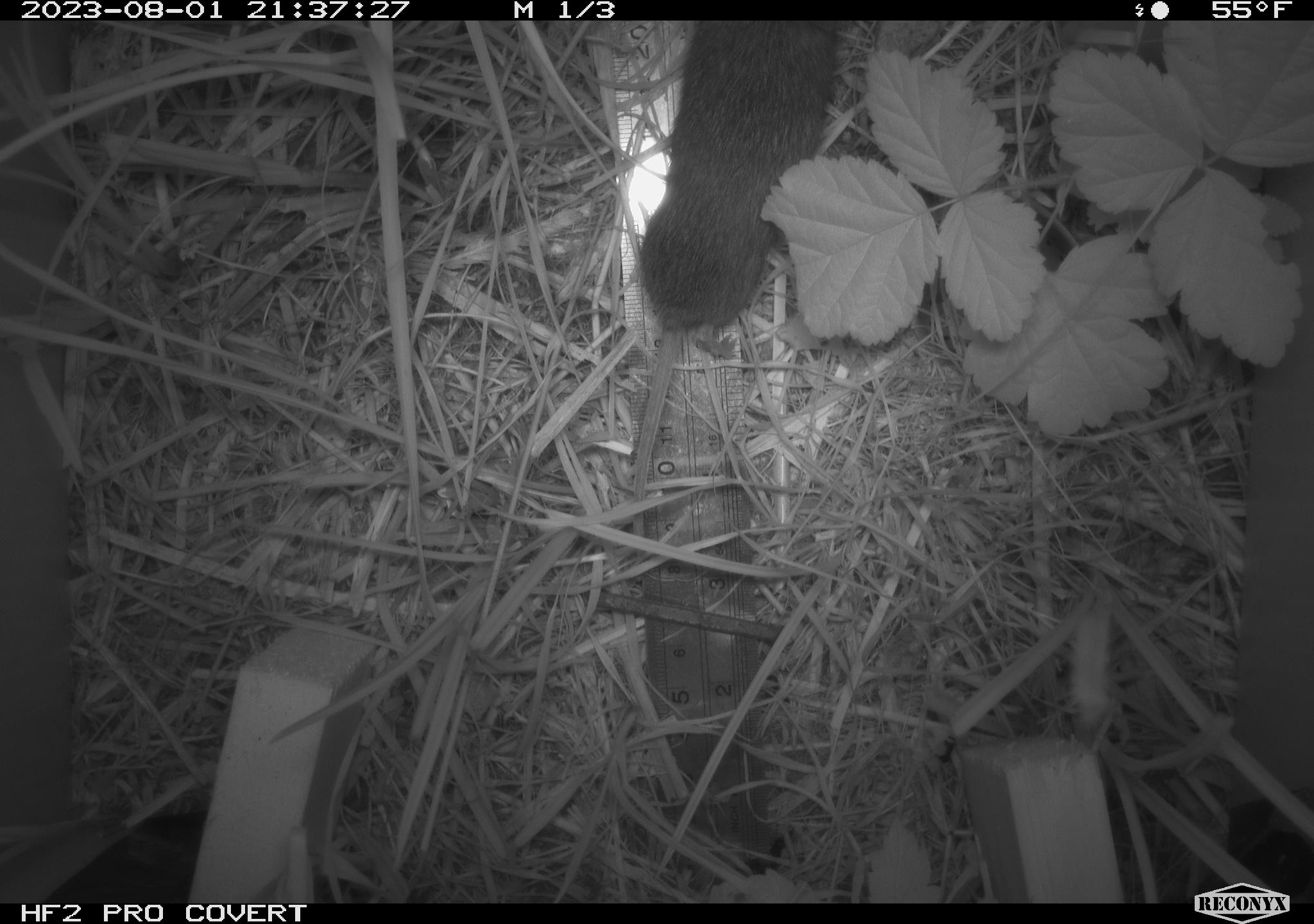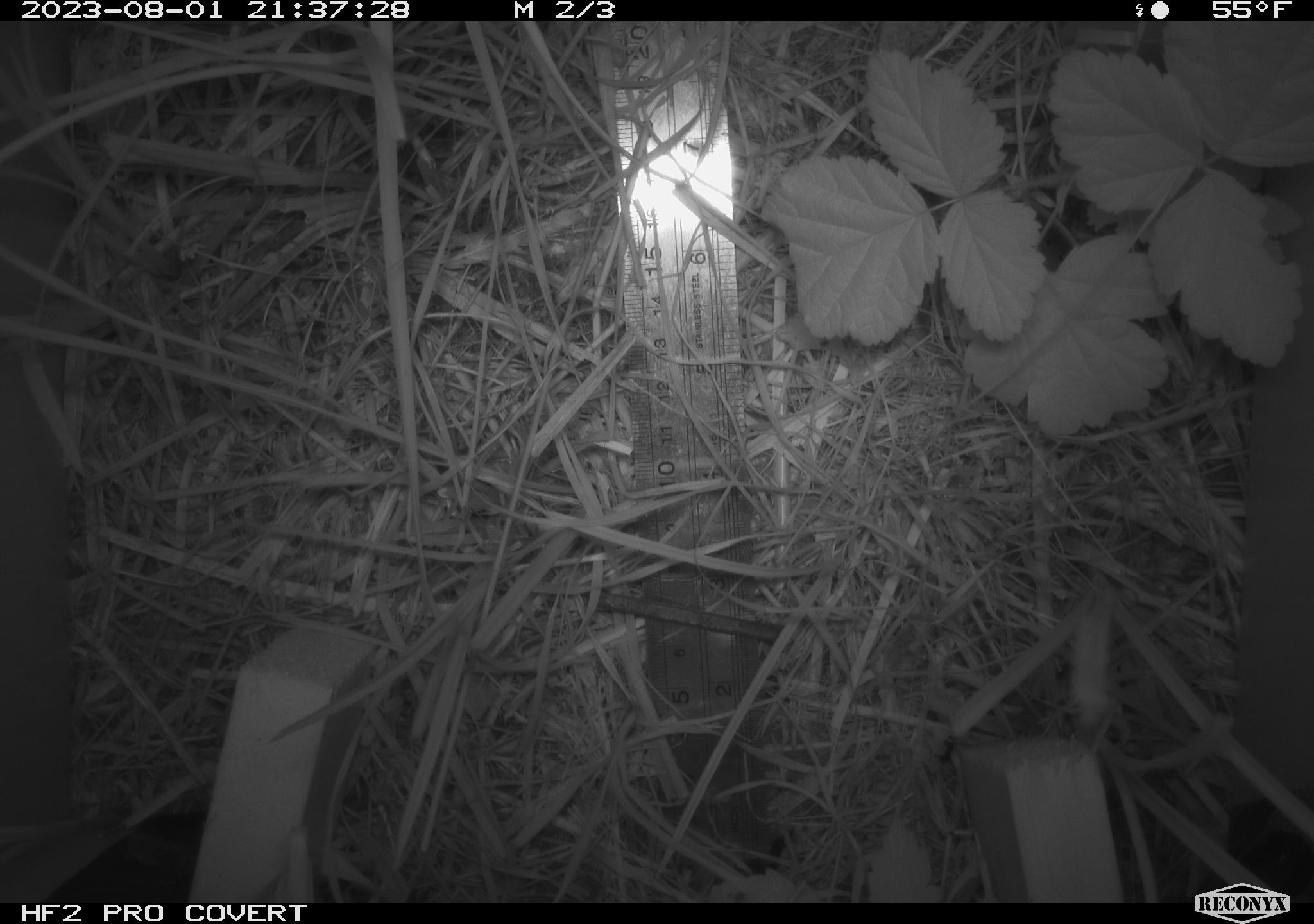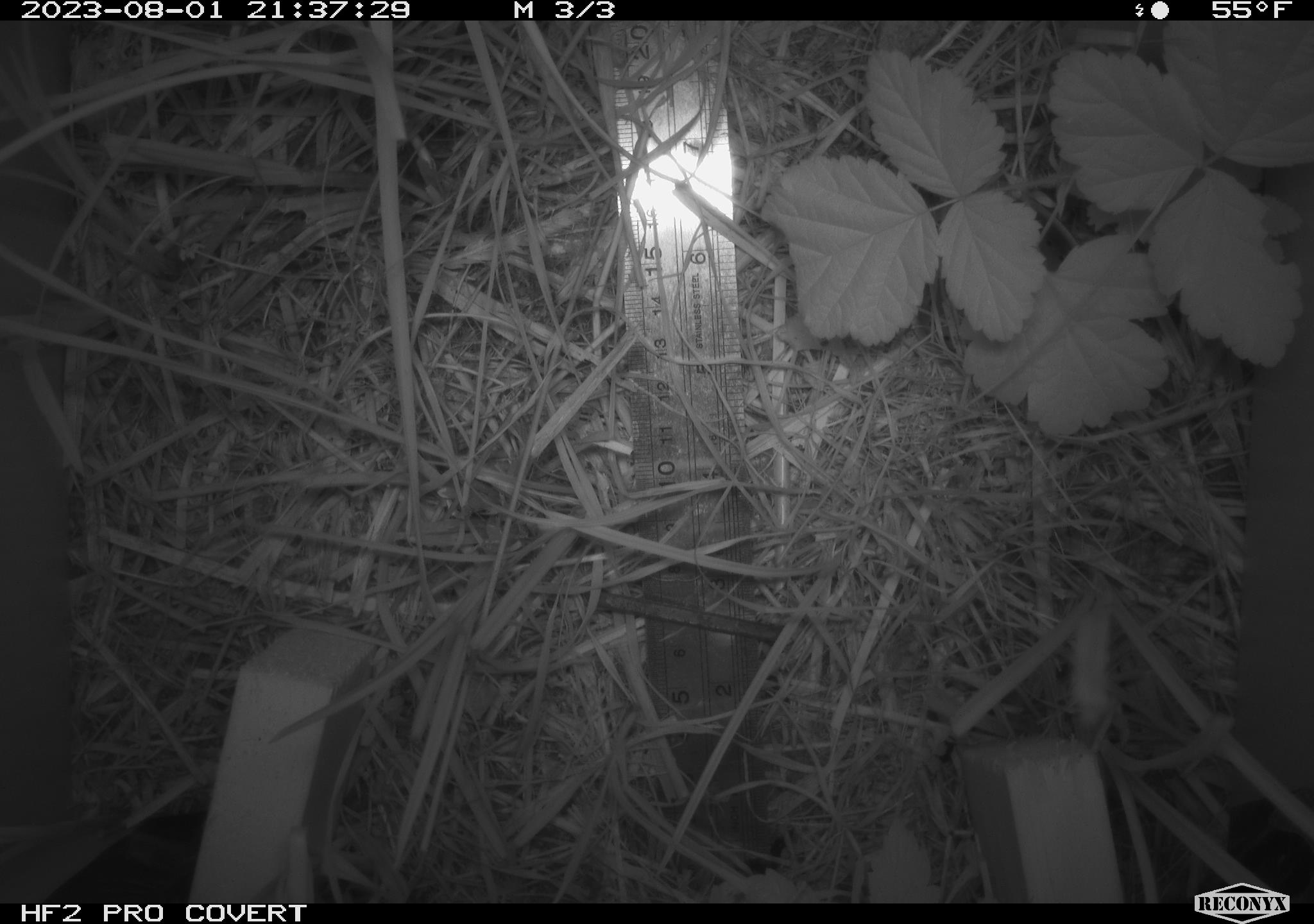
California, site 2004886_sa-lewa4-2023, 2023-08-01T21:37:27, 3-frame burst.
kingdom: Animalia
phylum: Chordata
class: Mammalia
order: Rodentia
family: Cricetidae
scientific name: Arvicolinae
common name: voles, lemmings, and muskrats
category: arvicolinae subfamily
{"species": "arvicolinae subfamily (voles, lemmings, and muskrats) (Arvicolinae)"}